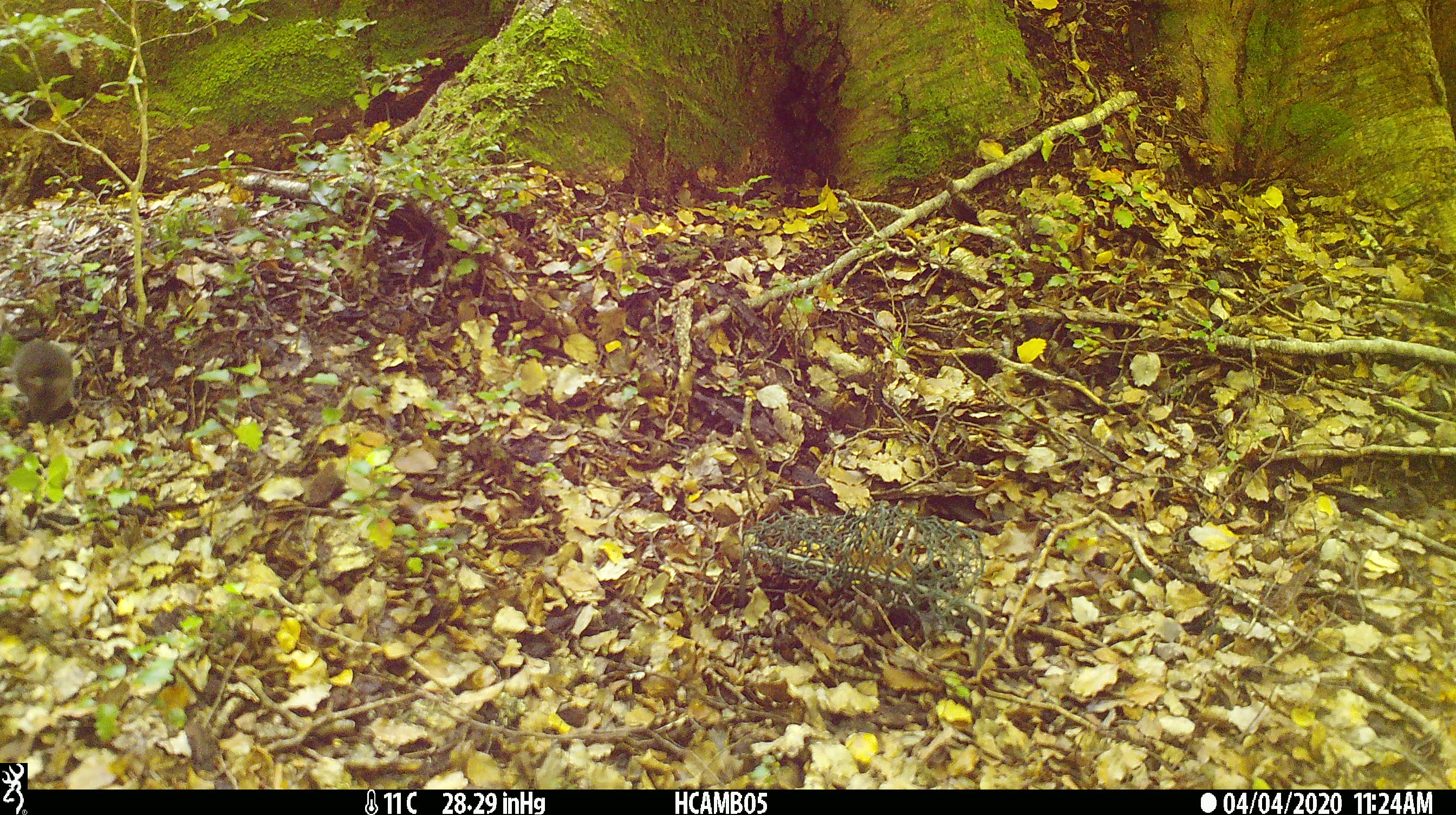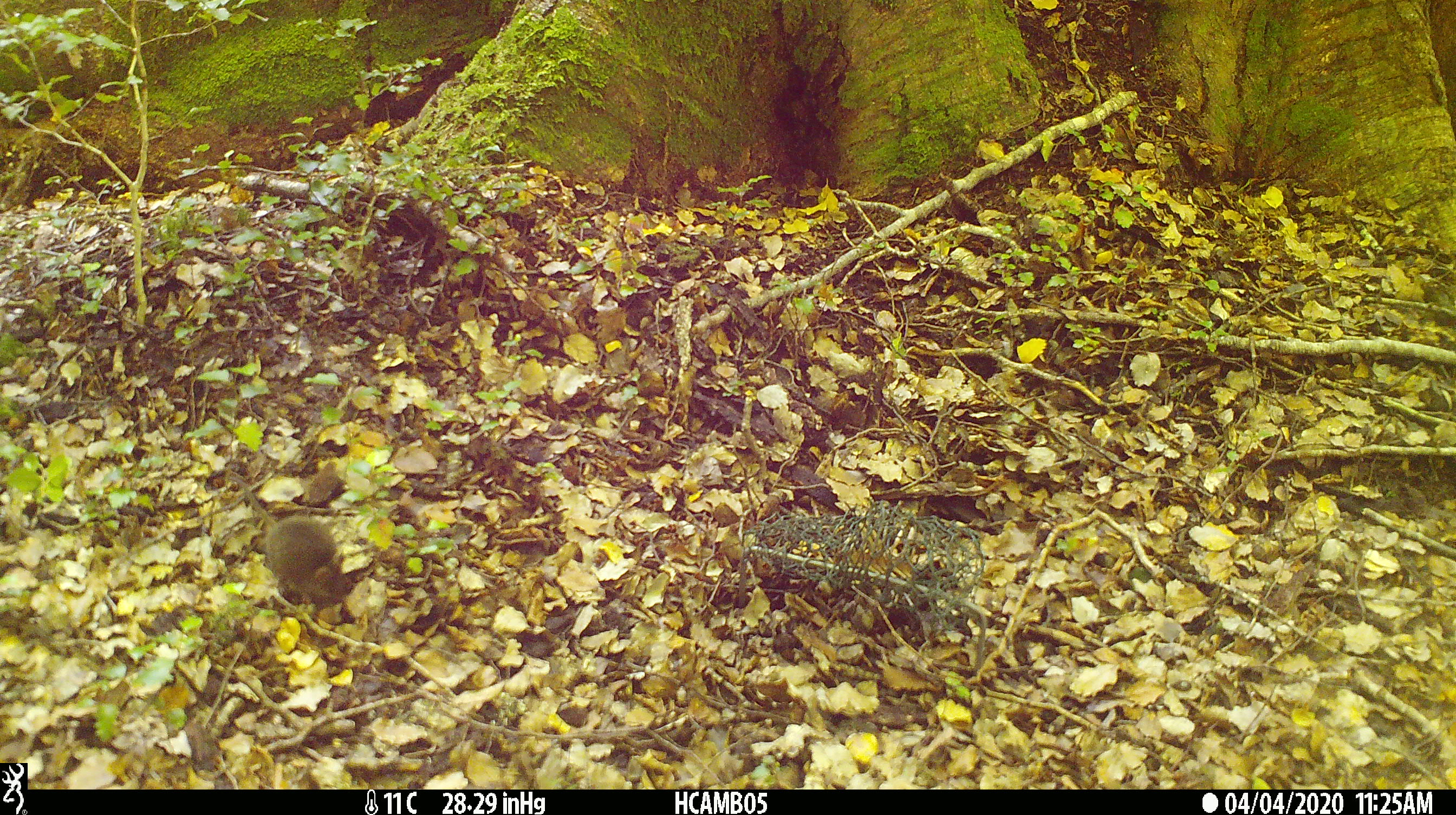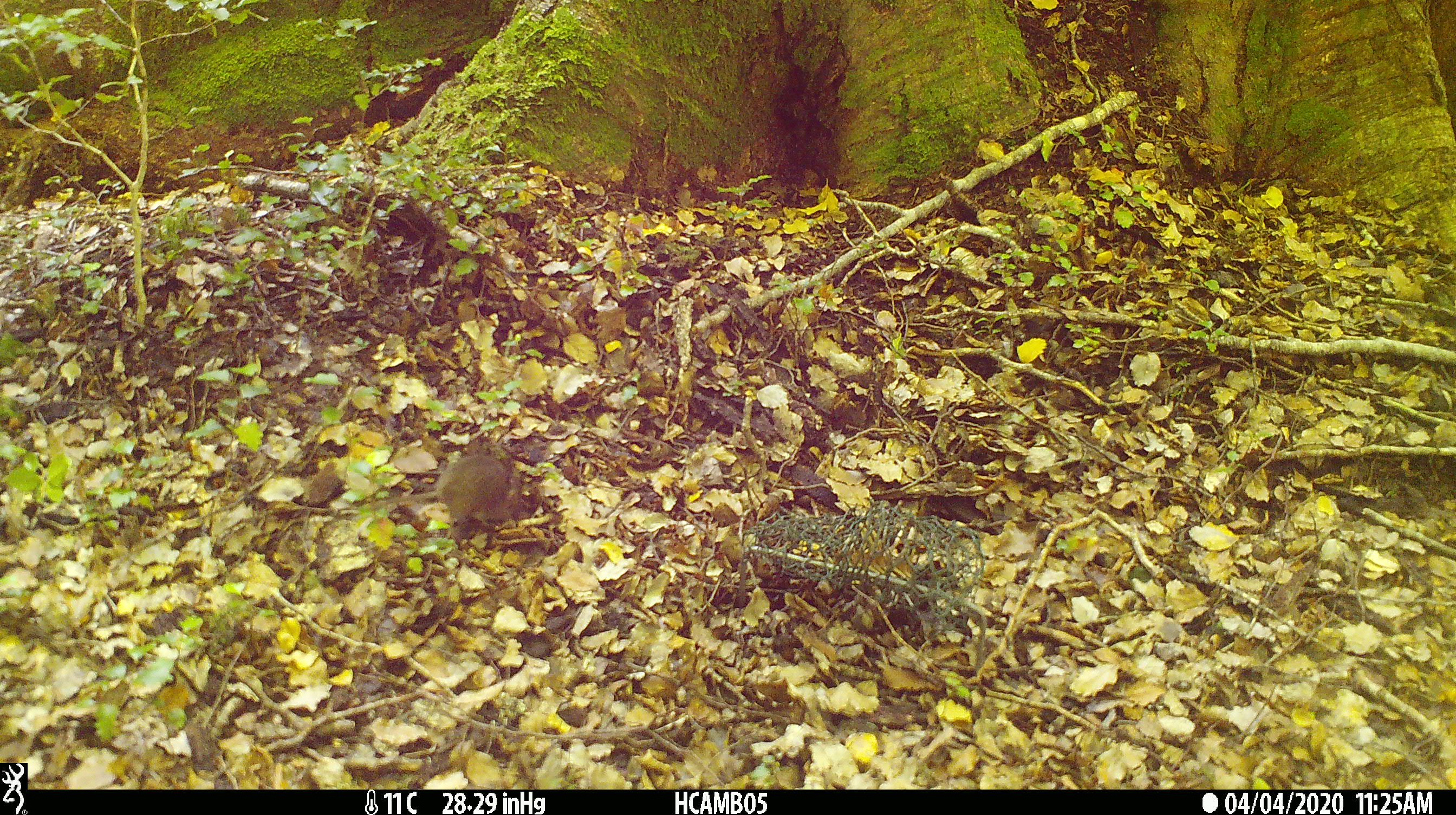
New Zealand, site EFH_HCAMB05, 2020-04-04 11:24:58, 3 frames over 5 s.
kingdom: Animalia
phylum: Chordata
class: Mammalia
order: Rodentia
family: Muridae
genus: Mus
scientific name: Mus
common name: mouse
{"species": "mouse (Mus)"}